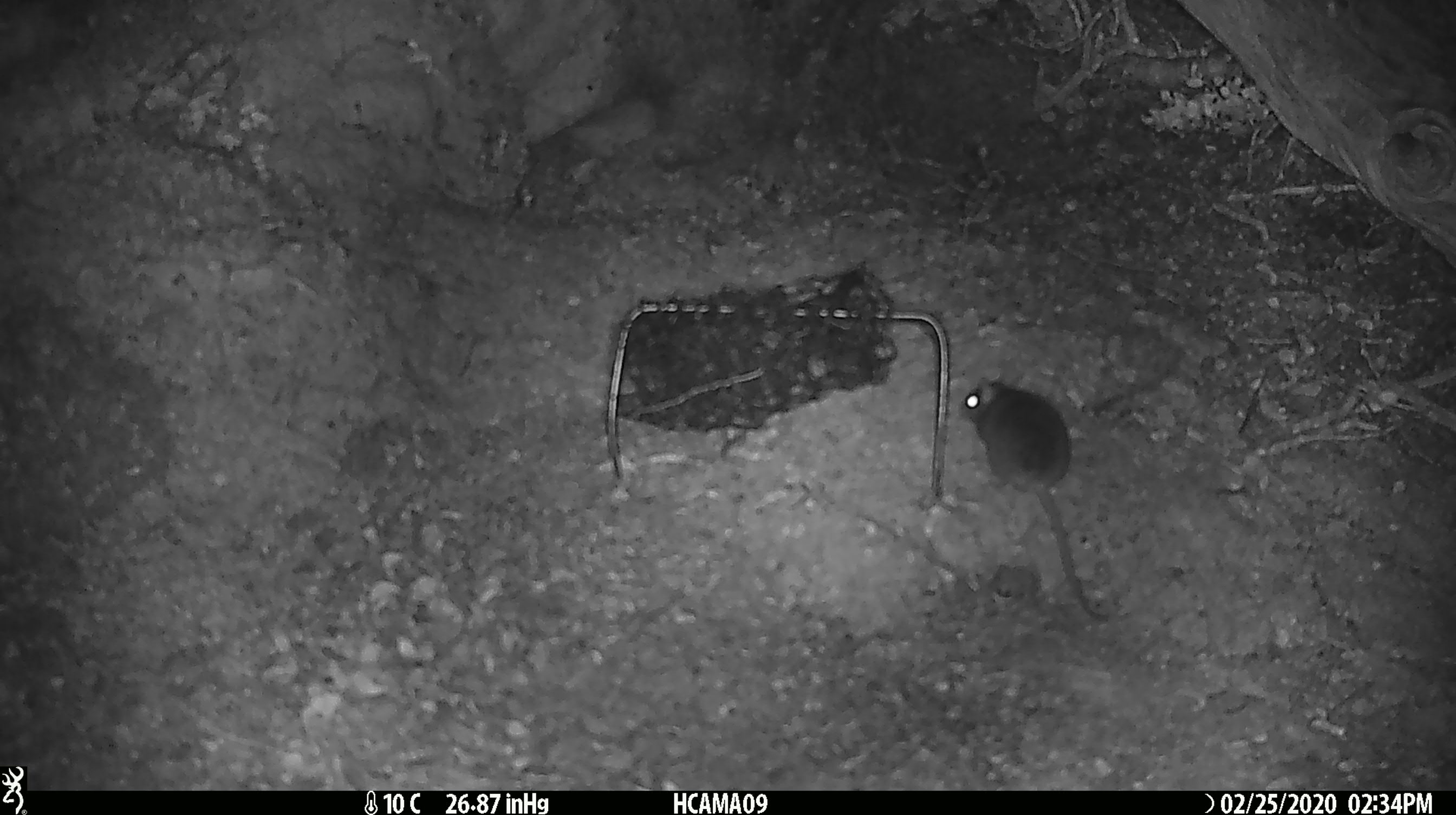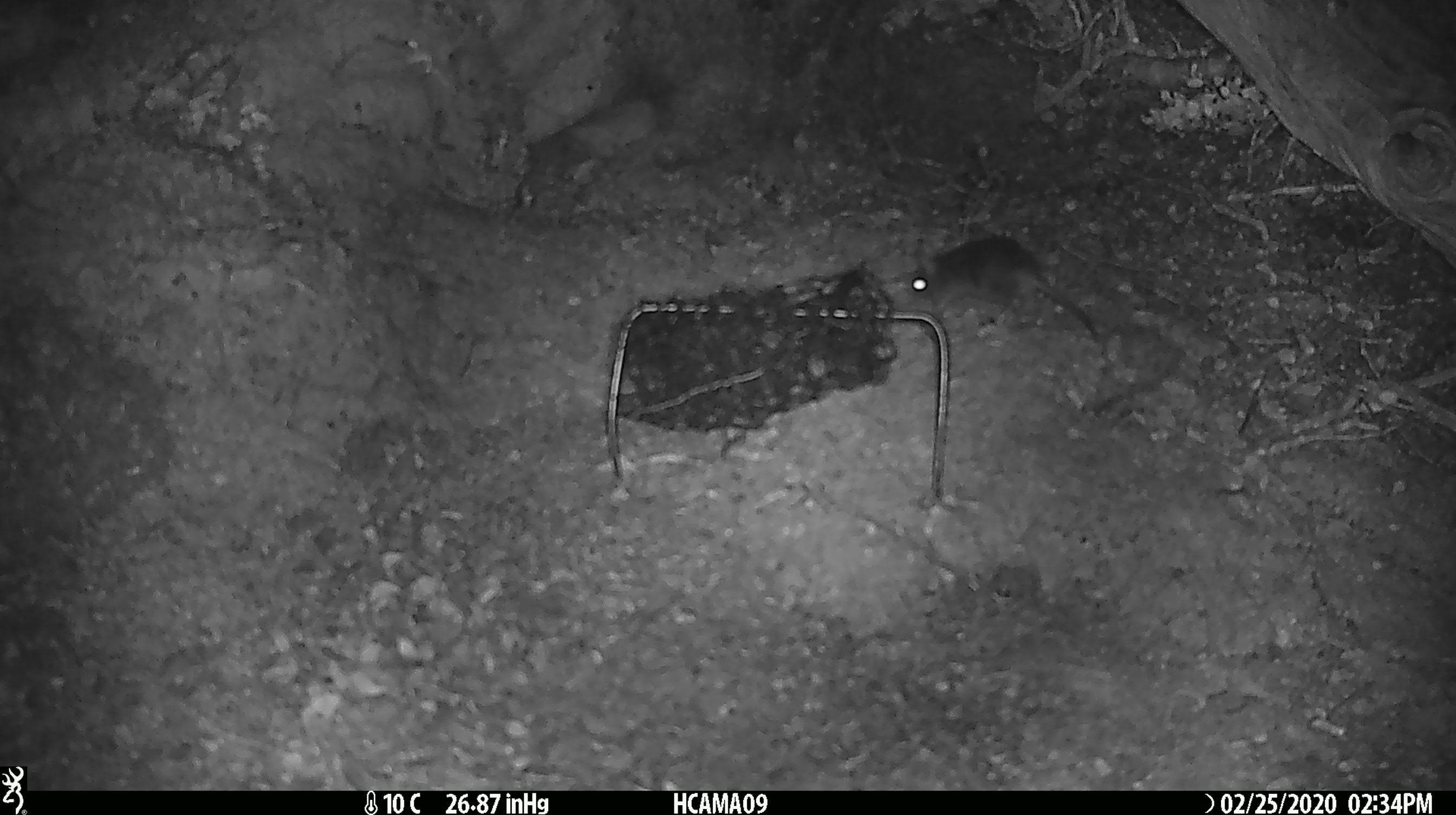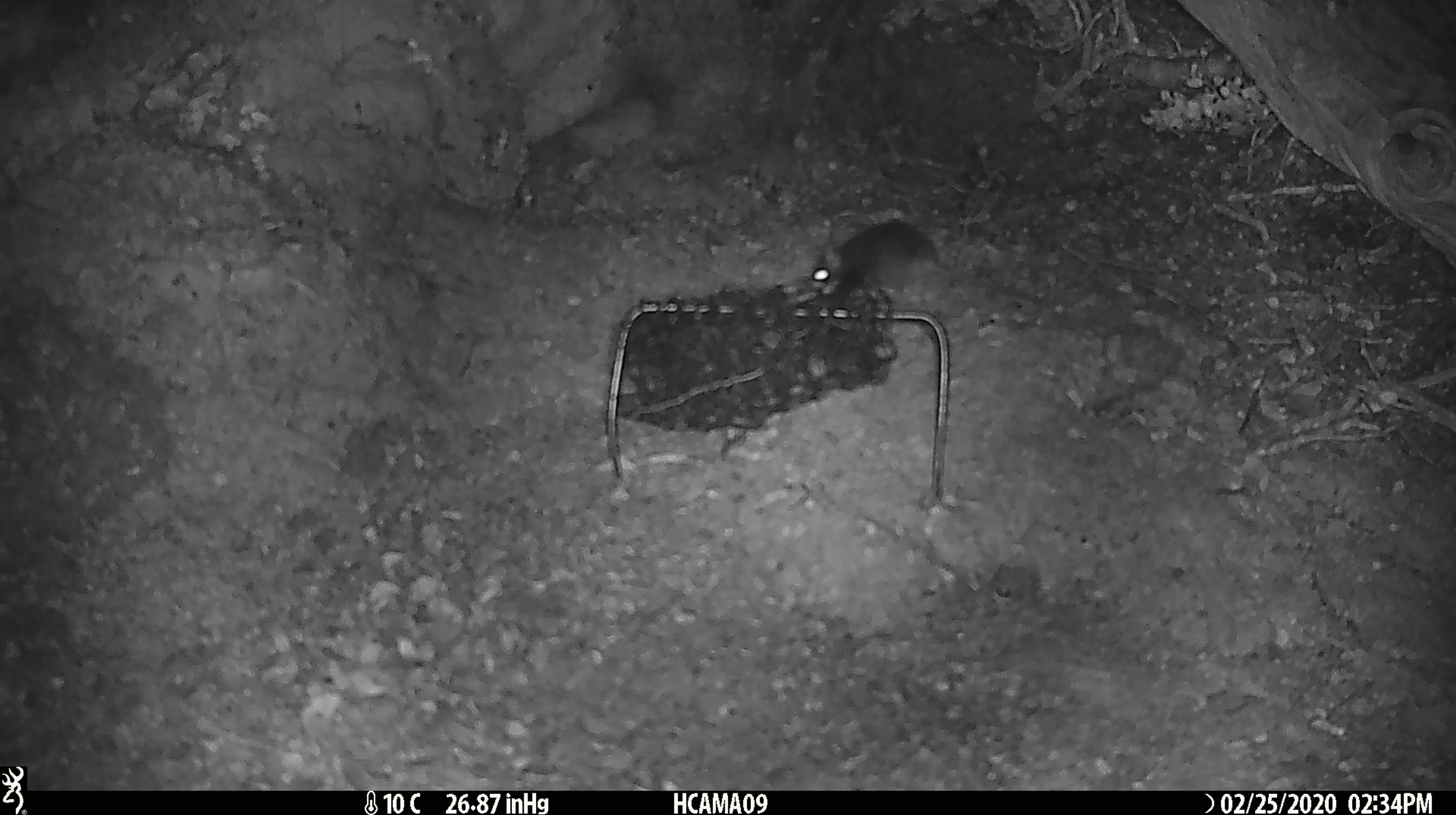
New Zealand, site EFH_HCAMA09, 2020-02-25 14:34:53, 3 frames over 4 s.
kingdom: Animalia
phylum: Chordata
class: Mammalia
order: Rodentia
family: Muridae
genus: Mus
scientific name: Mus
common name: mouse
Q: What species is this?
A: Mouse (Mus).